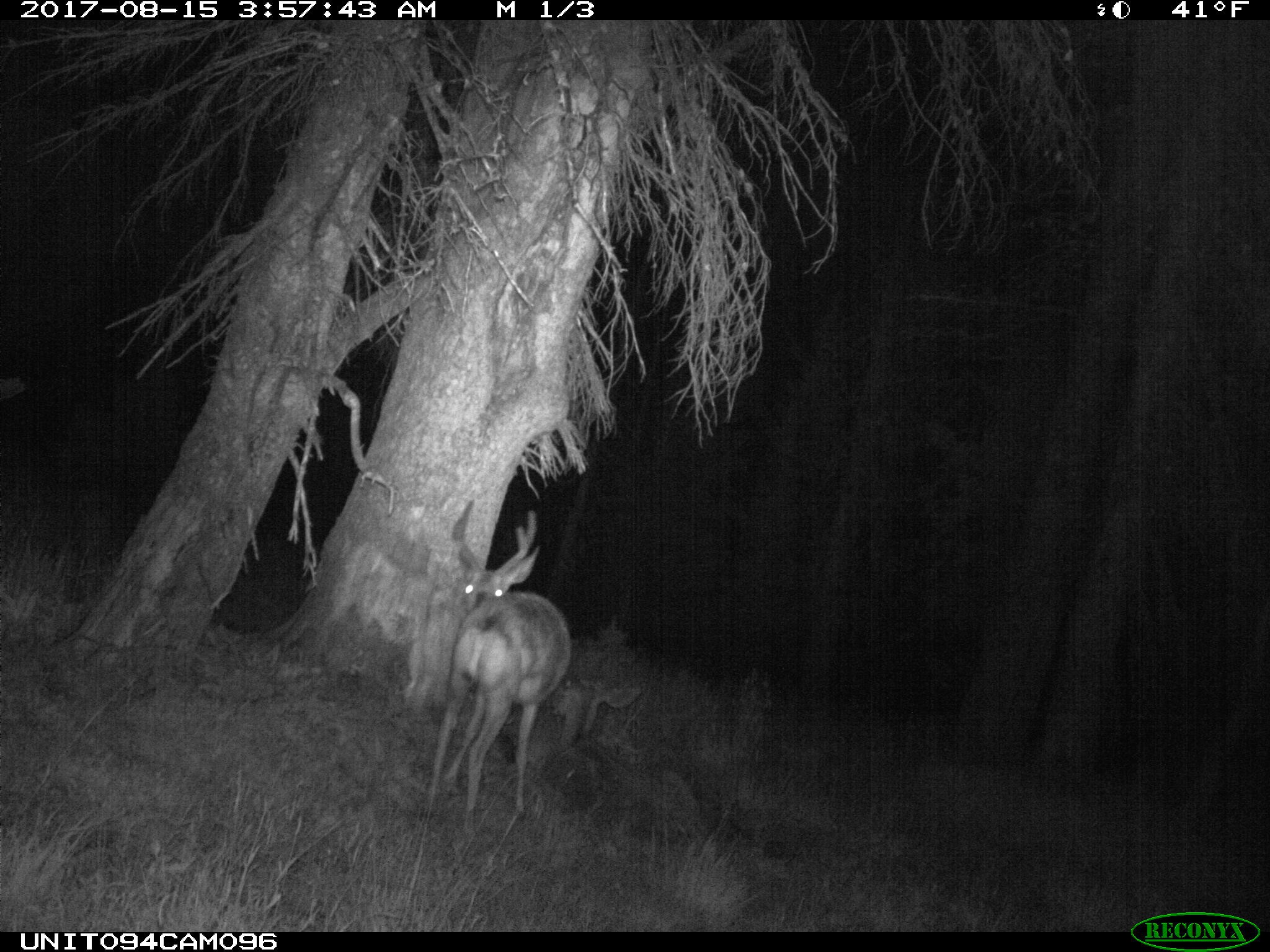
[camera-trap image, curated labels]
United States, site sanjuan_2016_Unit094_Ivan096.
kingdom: Animalia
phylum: Chordata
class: Mammalia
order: Artiodactyla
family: Cervidae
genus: Odocoileus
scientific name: Odocoileus hemionus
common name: mule deer